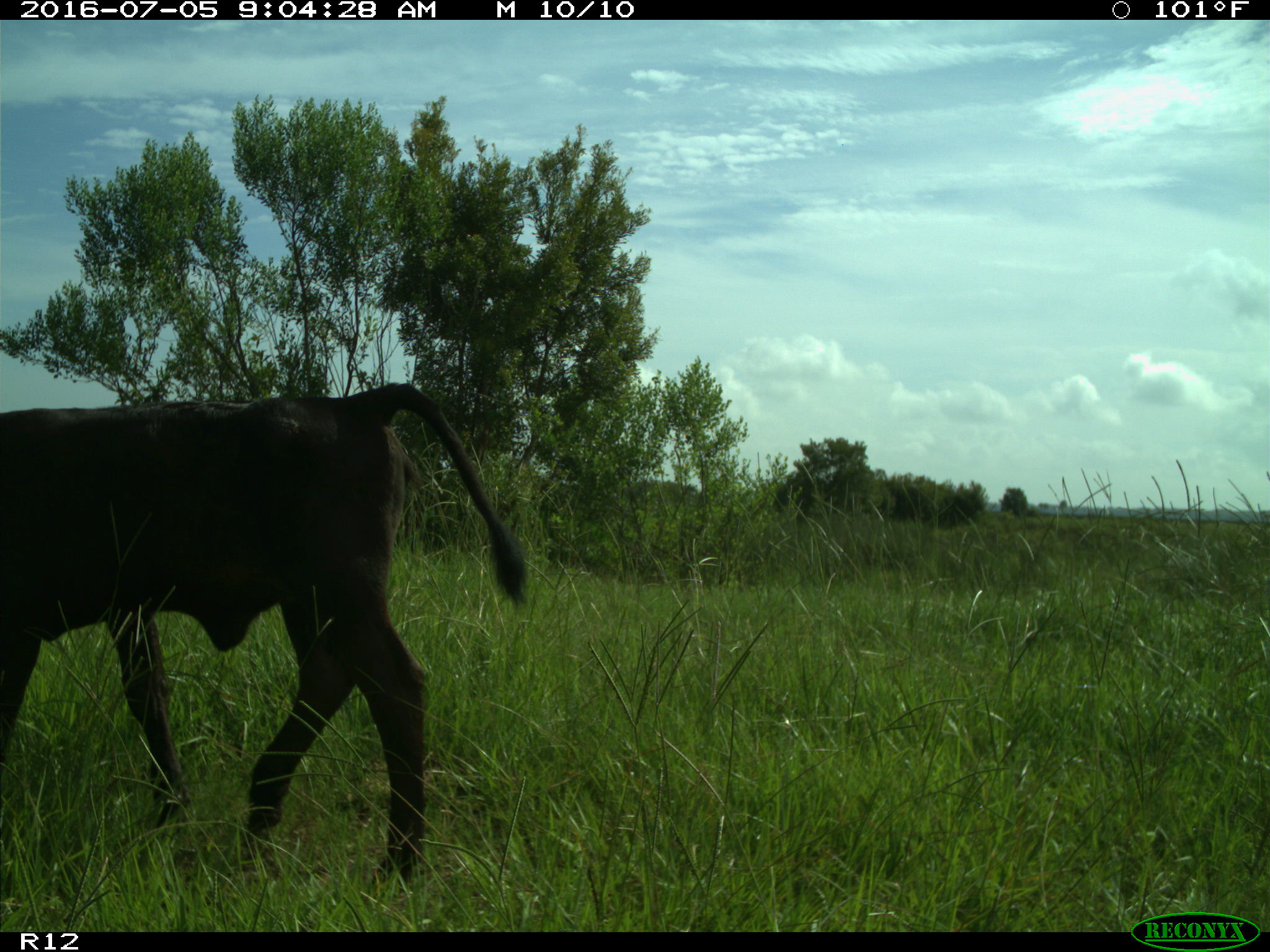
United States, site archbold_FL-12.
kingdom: Animalia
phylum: Chordata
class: Mammalia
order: Artiodactyla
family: Bovidae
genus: Bos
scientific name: Bos taurus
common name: domestic cow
Bos taurus (domestic cow).